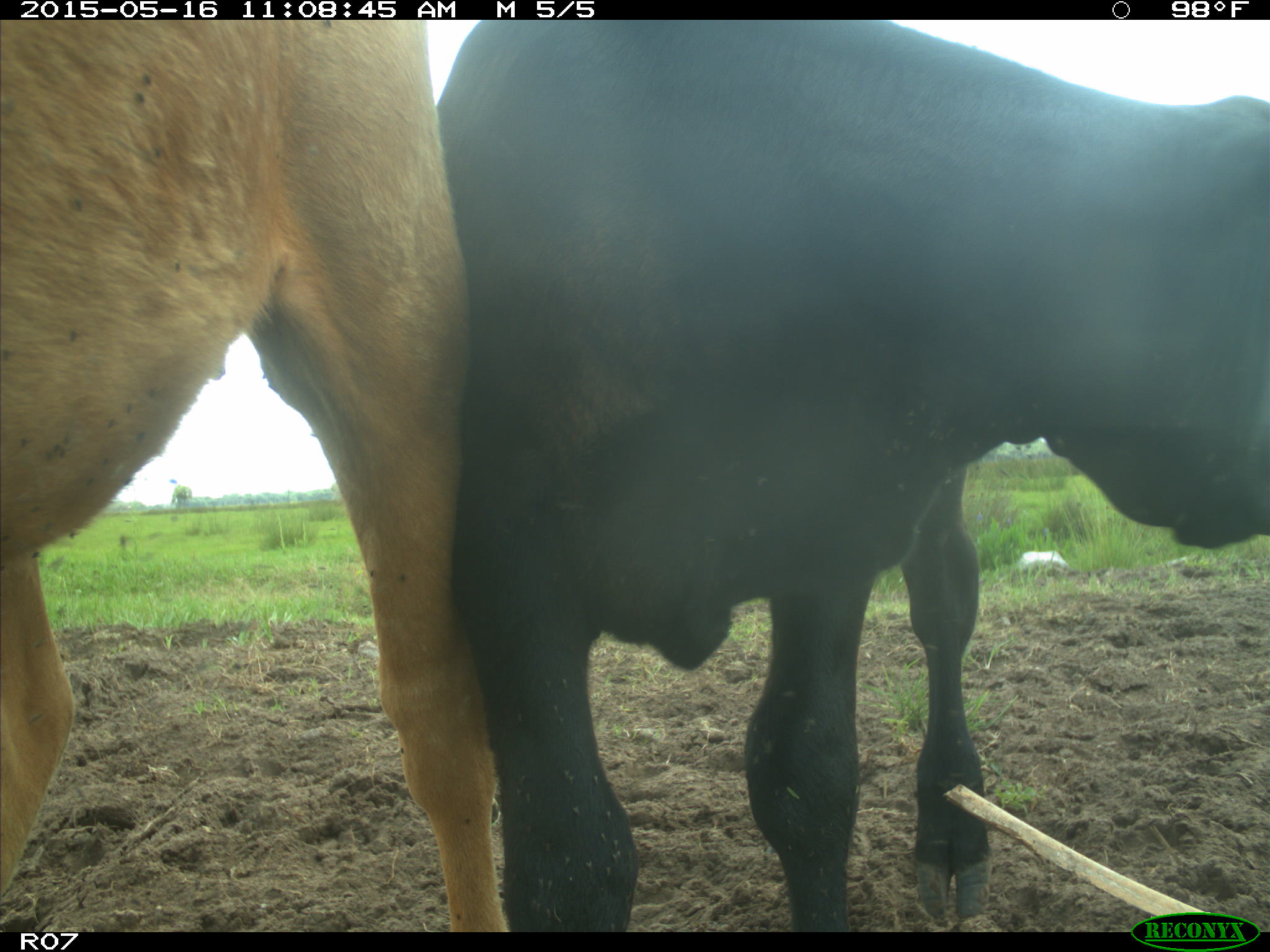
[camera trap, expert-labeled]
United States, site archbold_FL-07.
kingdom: Animalia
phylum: Chordata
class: Mammalia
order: Artiodactyla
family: Bovidae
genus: Bos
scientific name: Bos taurus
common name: domestic cow